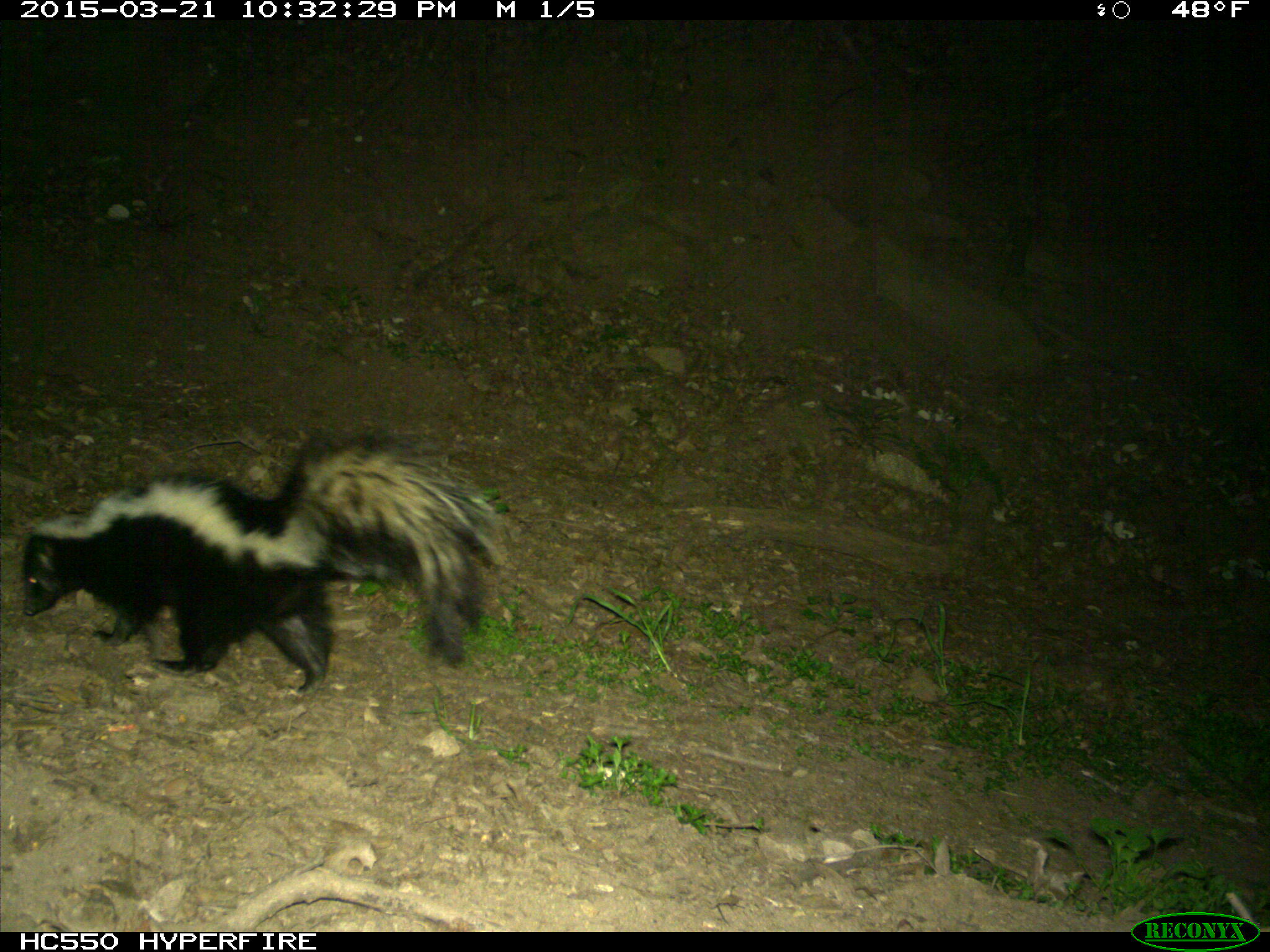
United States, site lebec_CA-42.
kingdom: Animalia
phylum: Chordata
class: Mammalia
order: Carnivora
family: Mephitidae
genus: Mephitis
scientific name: Mephitis mephitis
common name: striped skunk